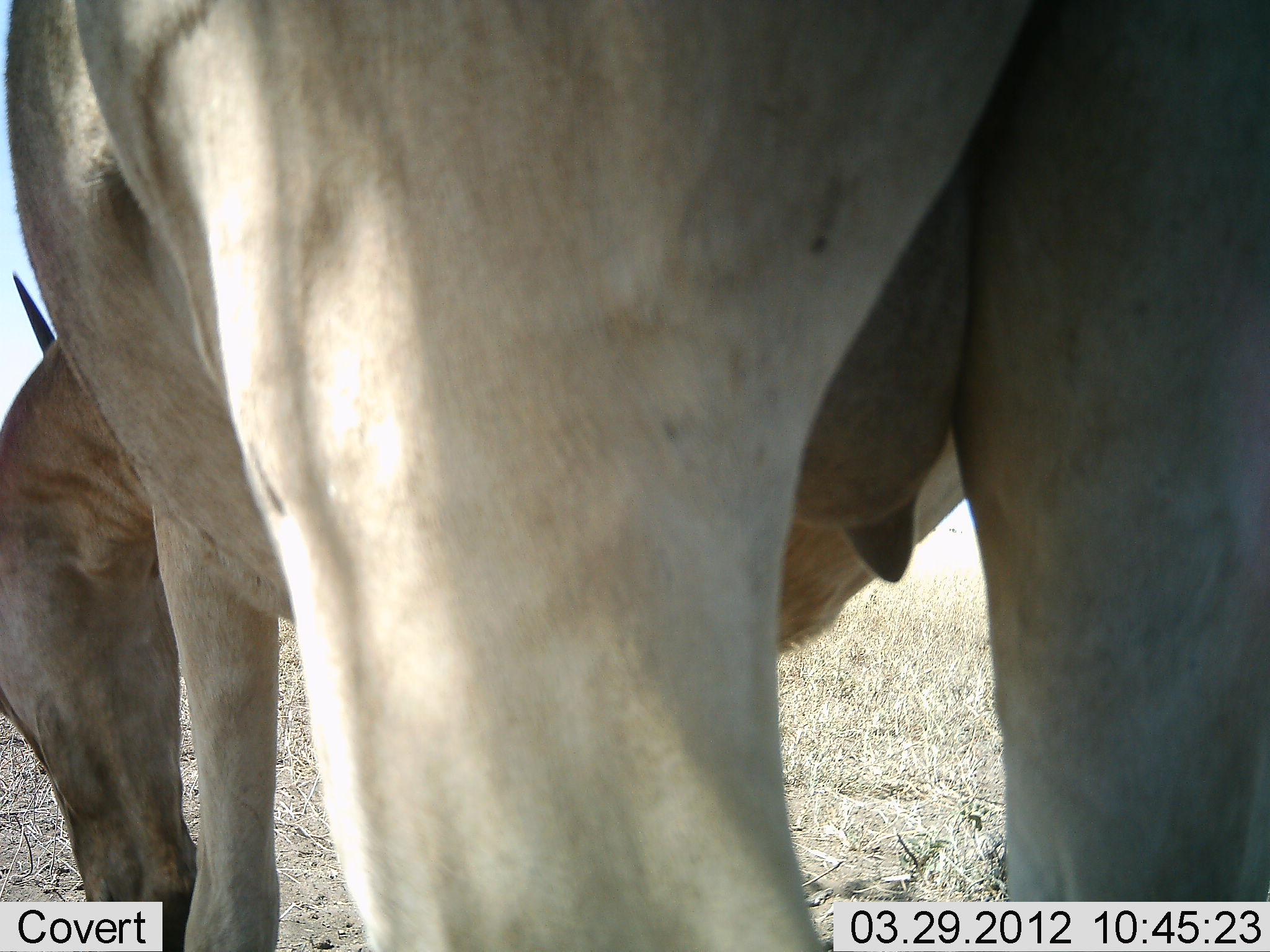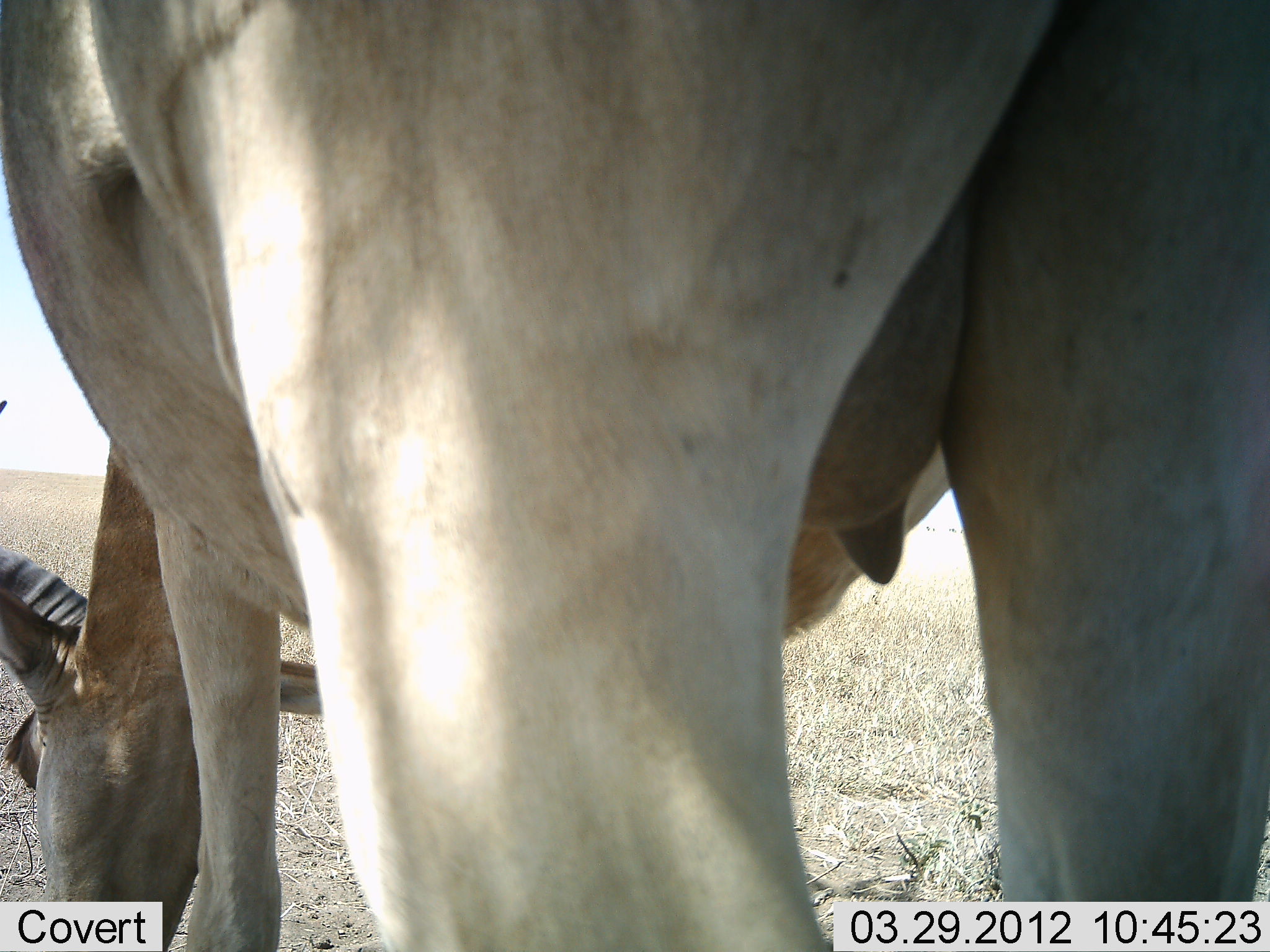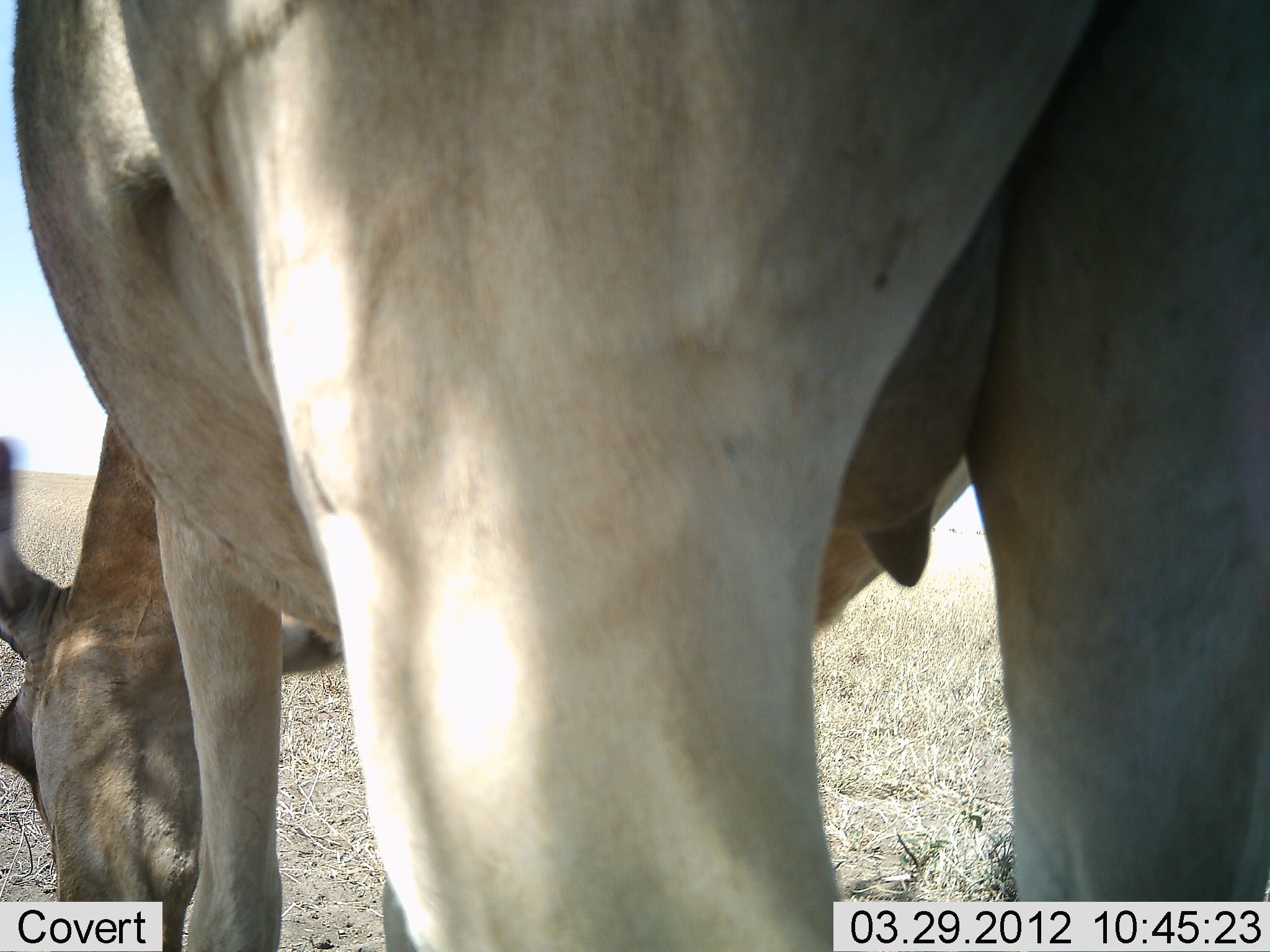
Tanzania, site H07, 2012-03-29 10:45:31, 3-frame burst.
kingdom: Animalia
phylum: Chordata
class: Mammalia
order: Artiodactyla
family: Bovidae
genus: Alcelaphus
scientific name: Alcelaphus buselaphus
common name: hartebeest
Hartebeest (Alcelaphus buselaphus), count 1. Behavior (volunteer vote fractions): standing 25%, resting 0%, moving 0%, interacting 0%. Young present (vote fraction): 0%. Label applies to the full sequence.